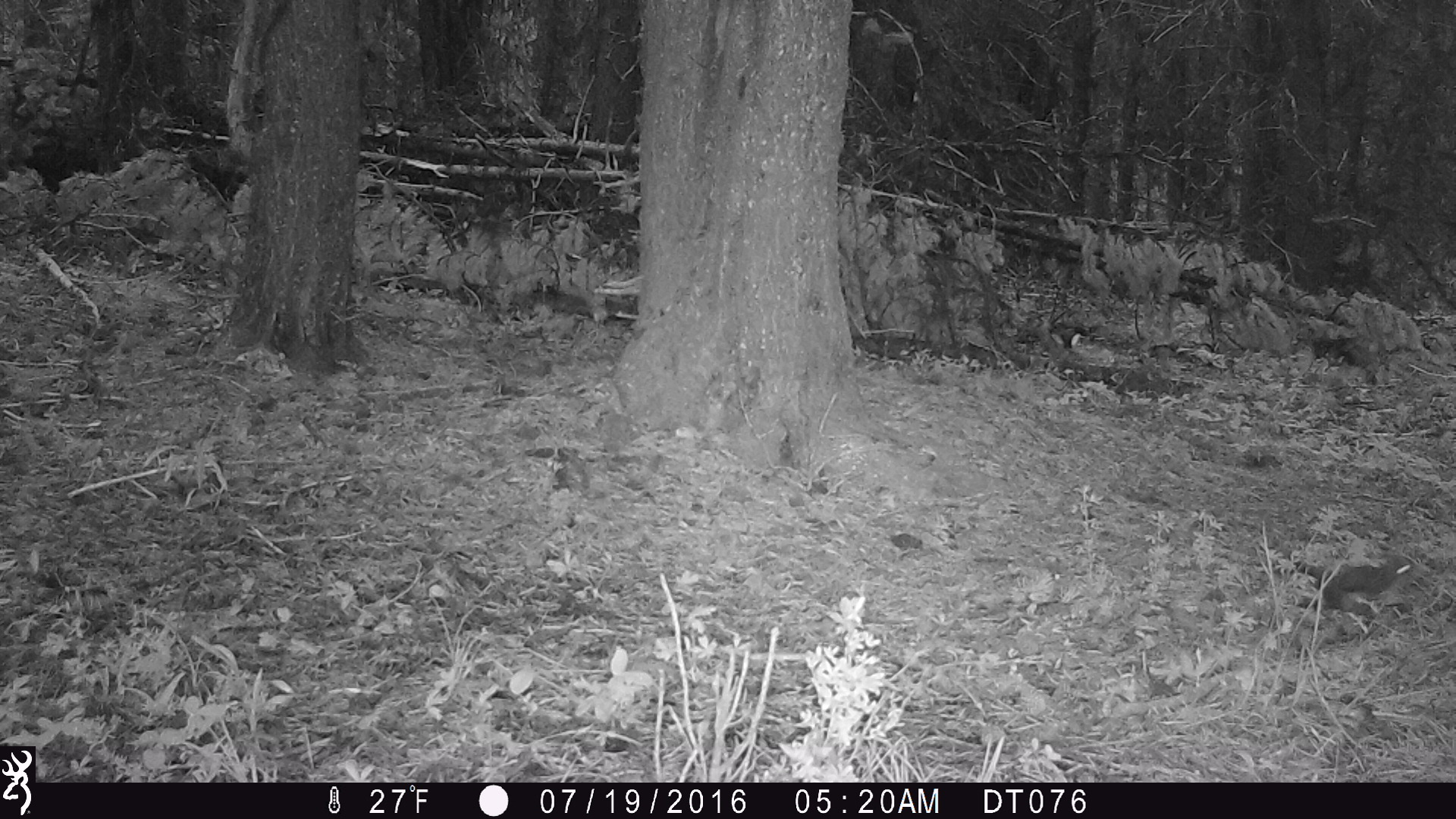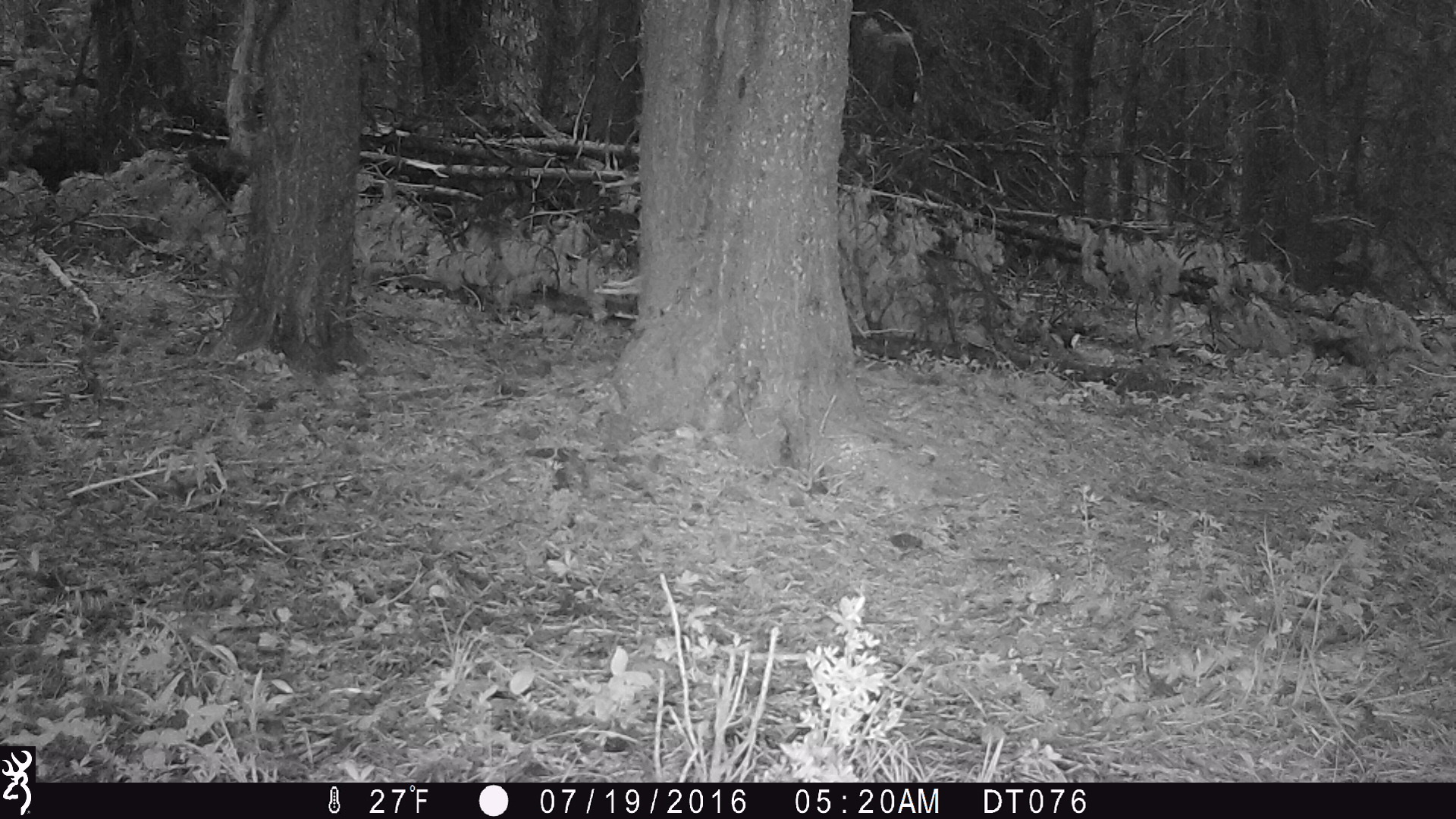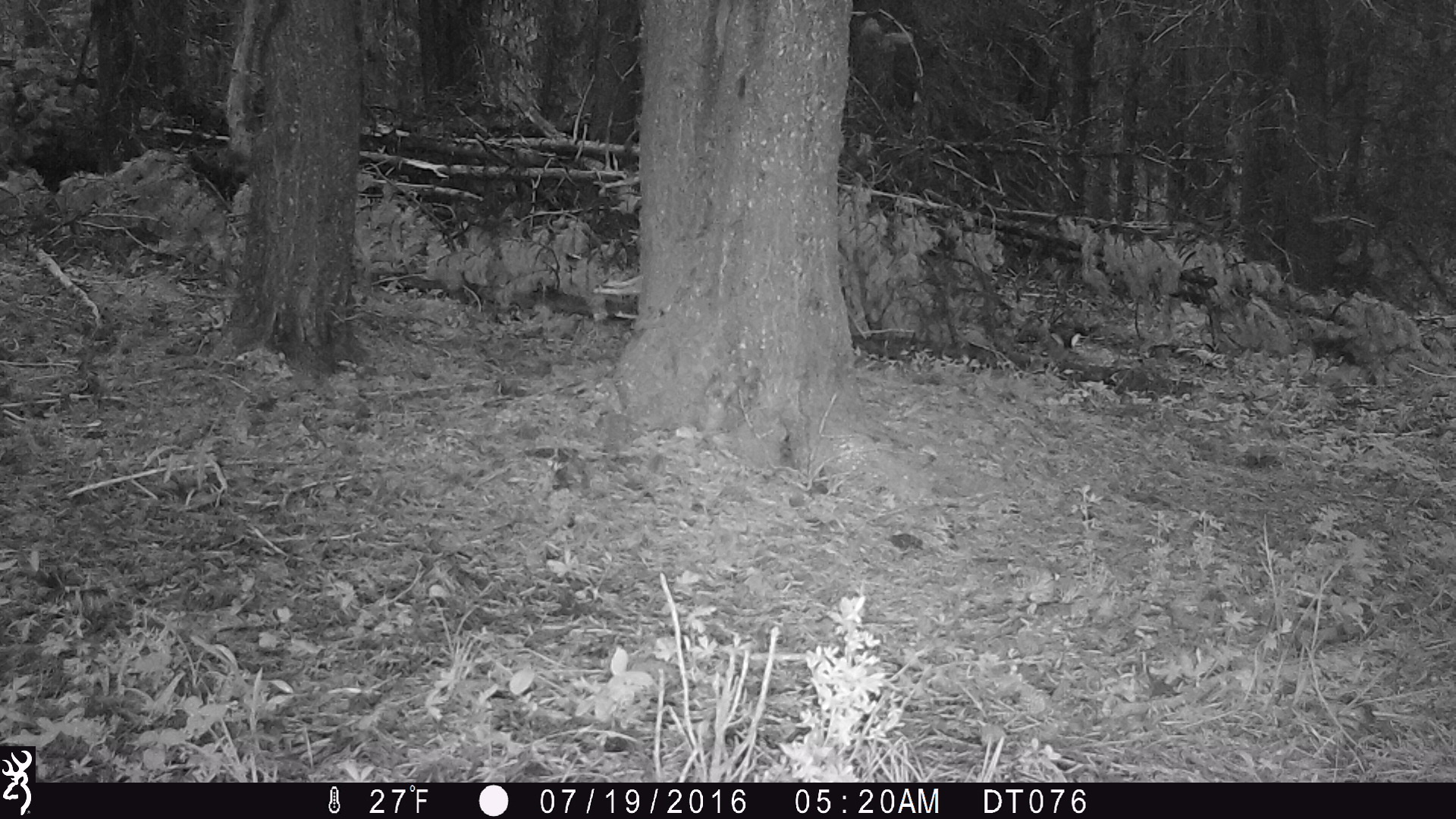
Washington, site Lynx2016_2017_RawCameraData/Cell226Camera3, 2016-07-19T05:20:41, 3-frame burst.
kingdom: Animalia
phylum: Chordata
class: Mammalia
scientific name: Mammalia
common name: small mammal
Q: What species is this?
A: Small mammal (Mammalia).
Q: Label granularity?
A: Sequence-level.